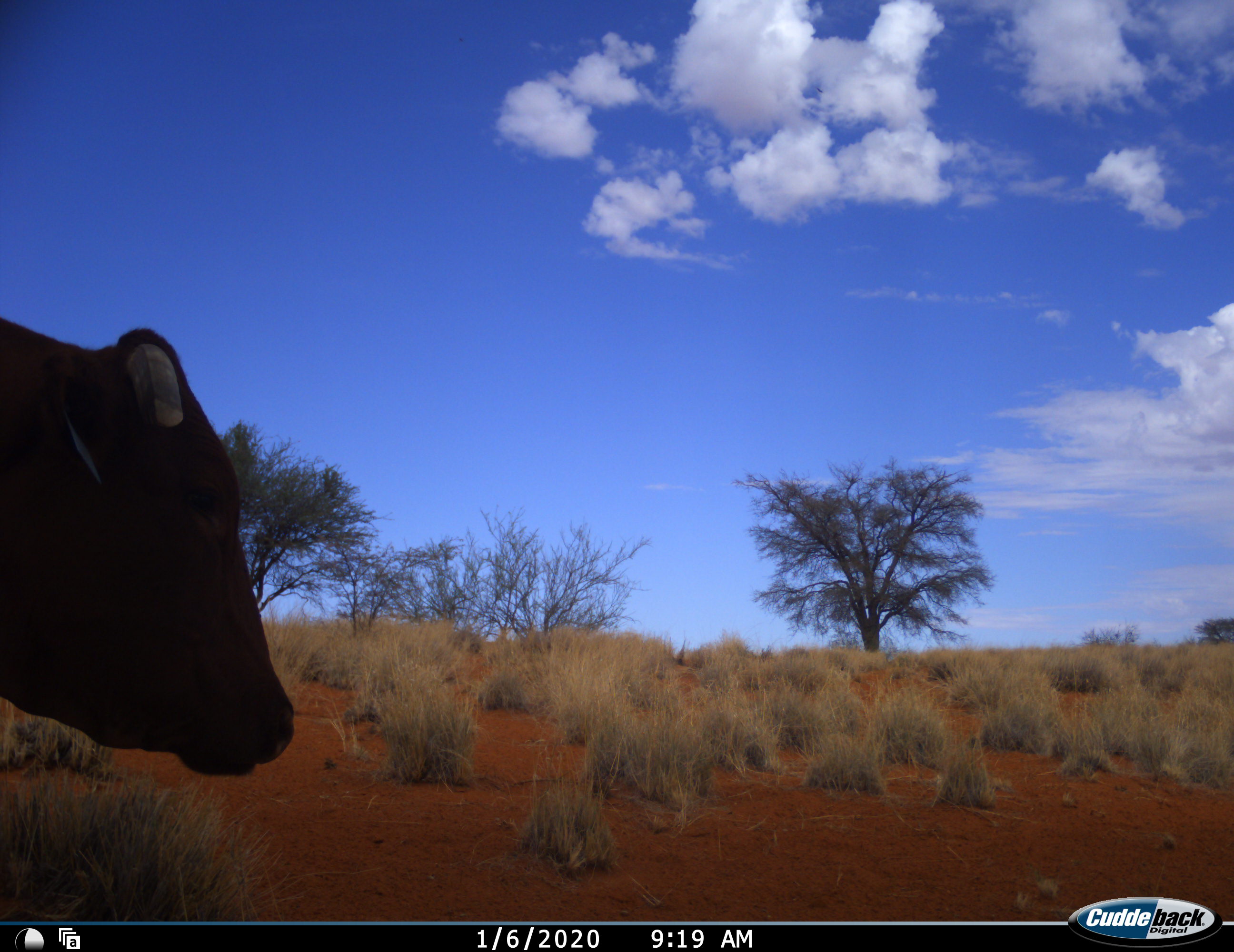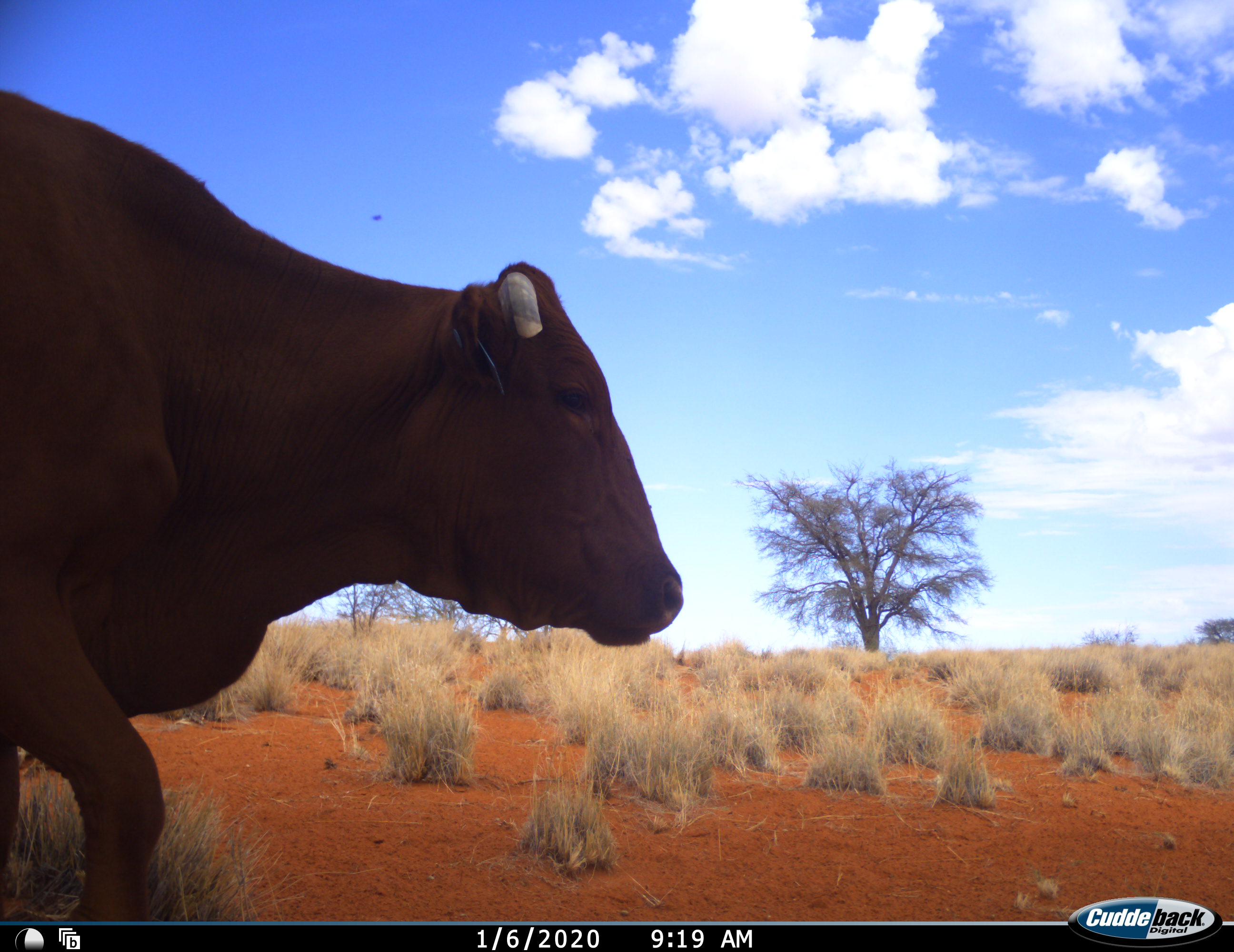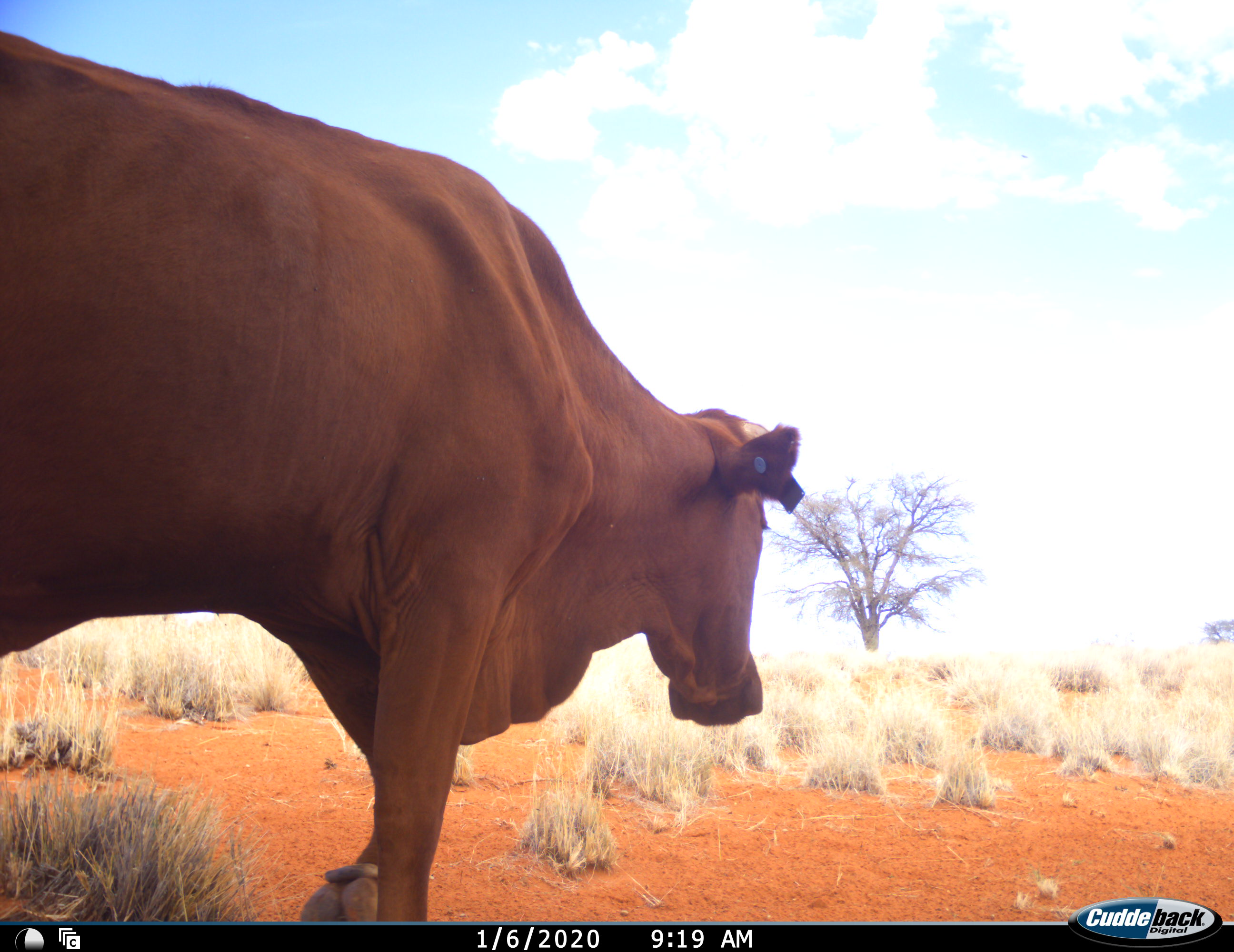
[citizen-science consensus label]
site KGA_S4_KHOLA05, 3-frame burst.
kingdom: Animalia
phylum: Chordata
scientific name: Vertebrata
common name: domestic animal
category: domesticanimal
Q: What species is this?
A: Domesticanimal (domestic animal) (Vertebrata).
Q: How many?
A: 1.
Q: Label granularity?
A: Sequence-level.